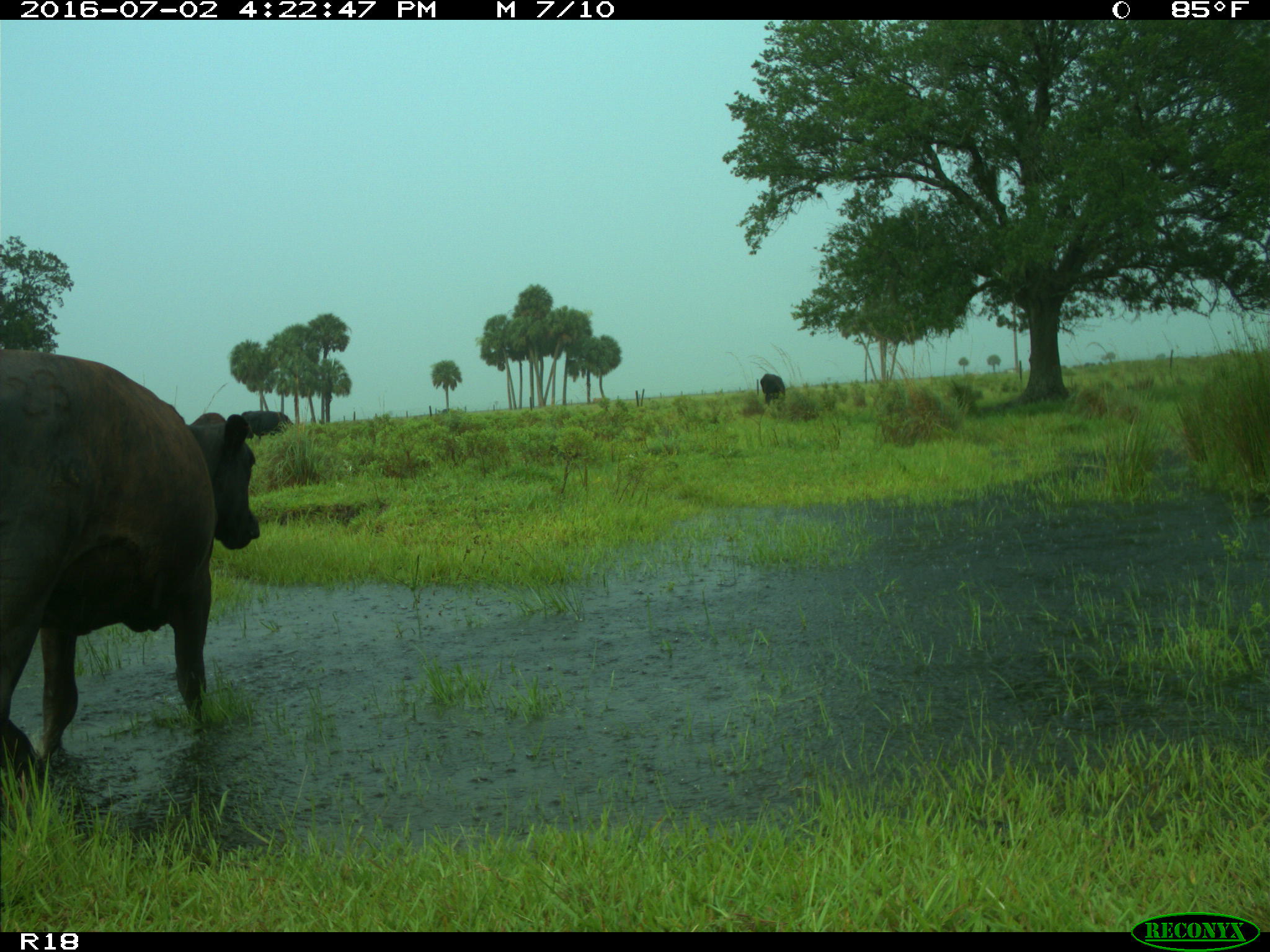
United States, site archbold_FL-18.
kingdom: Animalia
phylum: Chordata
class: Mammalia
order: Artiodactyla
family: Bovidae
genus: Bos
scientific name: Bos taurus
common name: domestic cow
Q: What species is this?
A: Bos taurus (domestic cow).